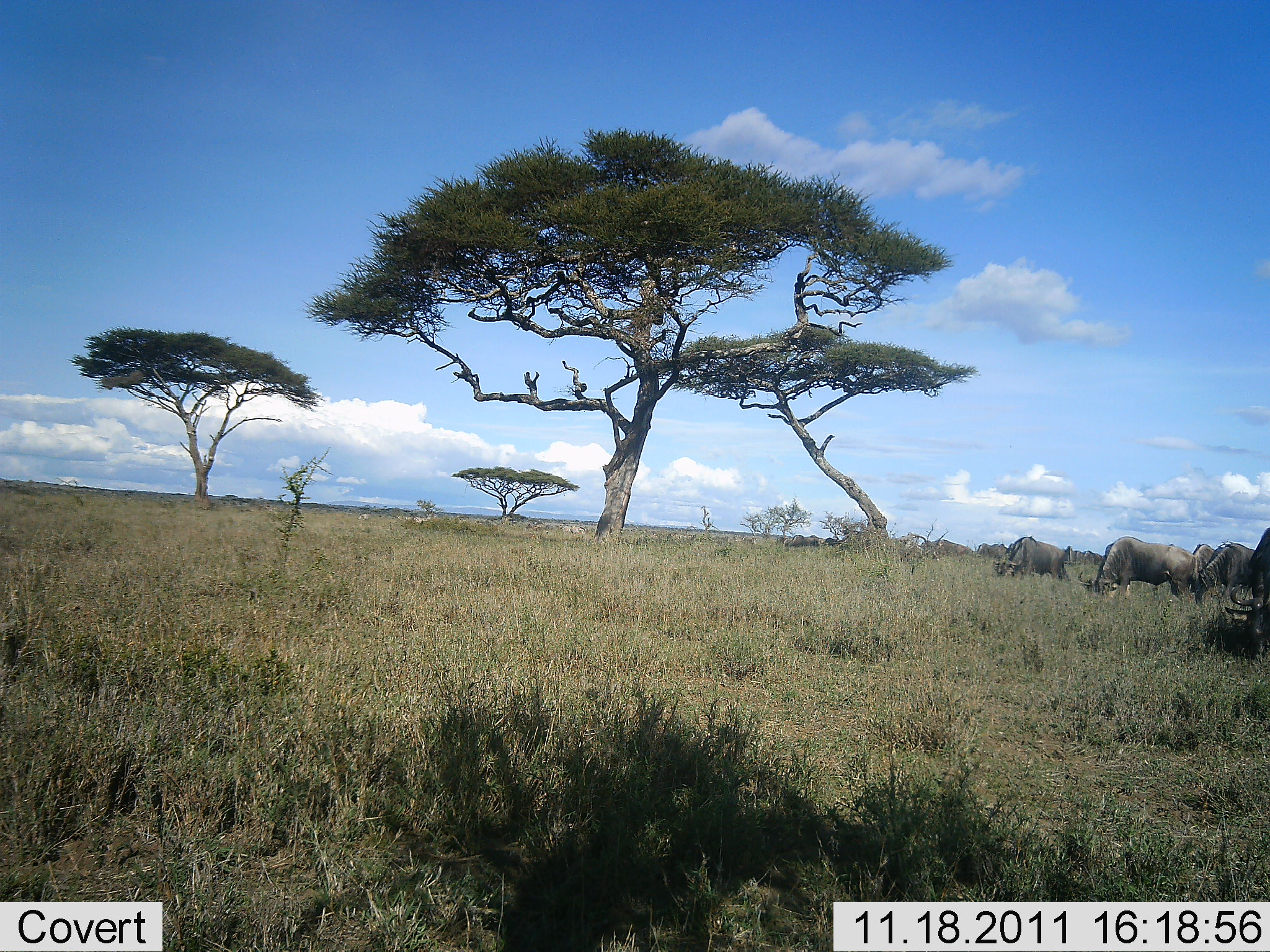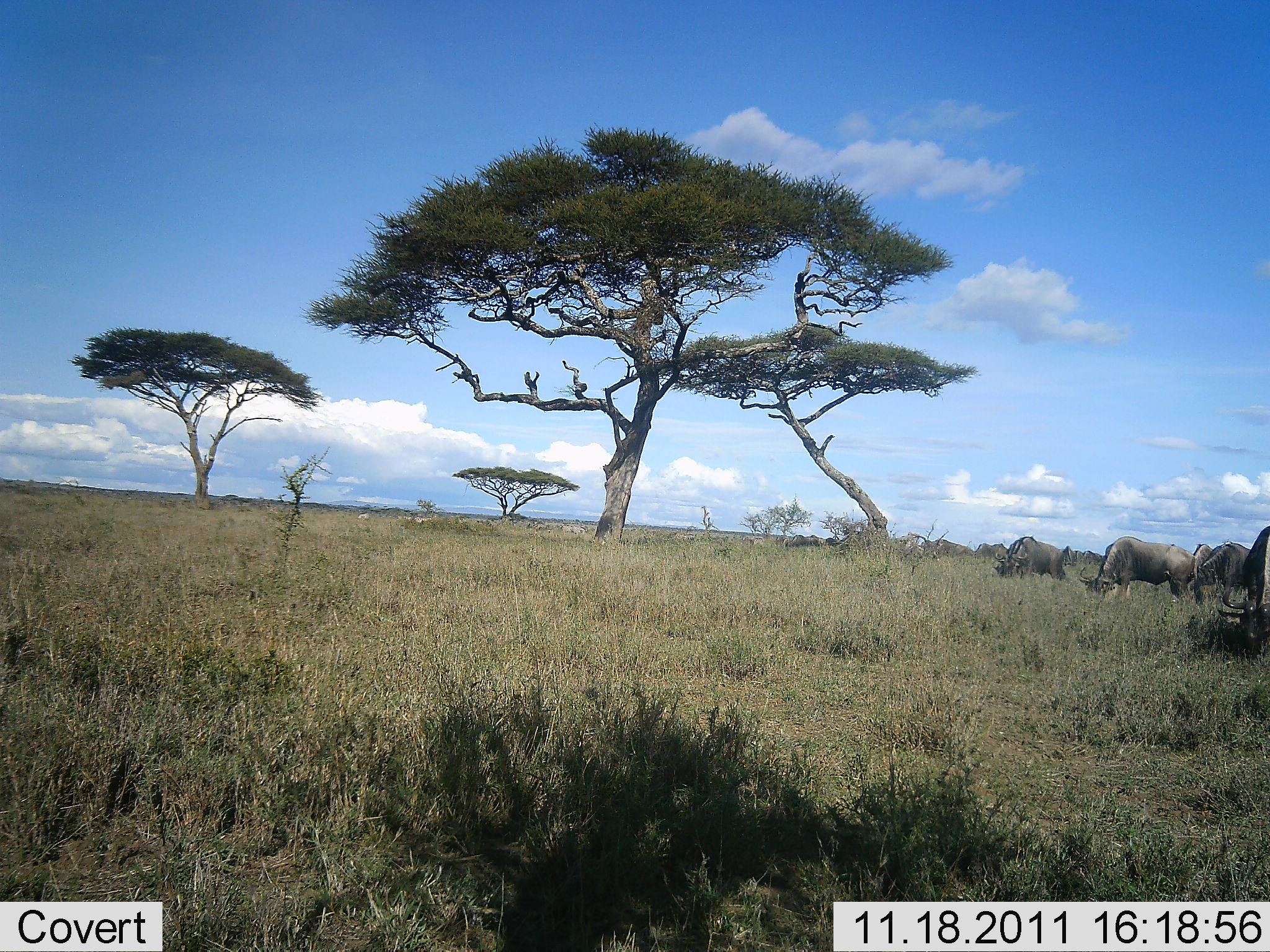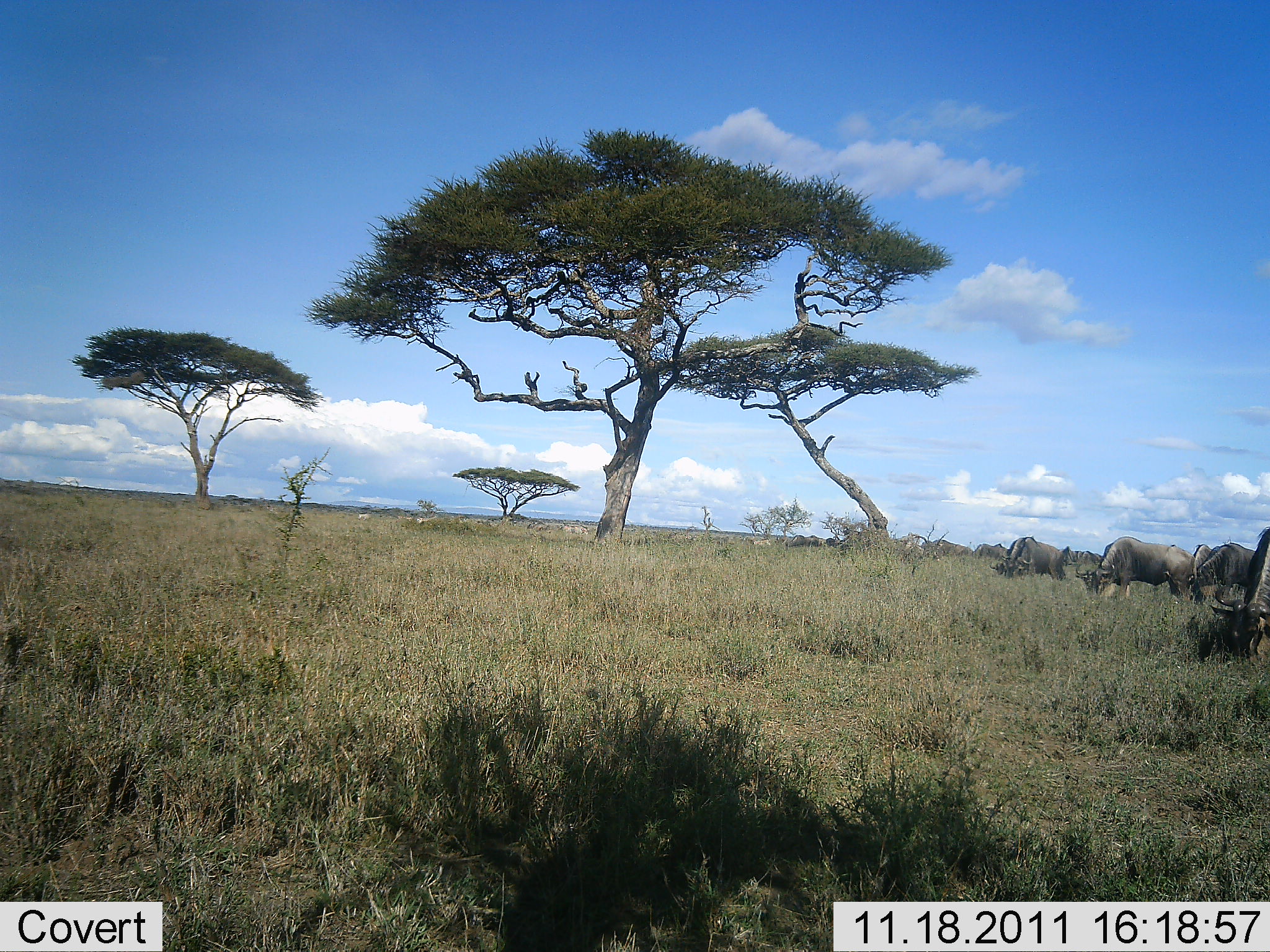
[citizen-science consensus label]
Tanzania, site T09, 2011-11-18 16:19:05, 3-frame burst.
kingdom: Animalia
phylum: Chordata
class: Mammalia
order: Artiodactyla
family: Bovidae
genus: Connochaetes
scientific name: Connochaetes taurinus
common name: blue wildebeest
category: wildebeest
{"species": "wildebeest (blue wildebeest) (Connochaetes taurinus)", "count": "5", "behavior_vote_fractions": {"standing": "17%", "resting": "8%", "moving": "0%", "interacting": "0%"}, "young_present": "0%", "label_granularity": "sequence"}